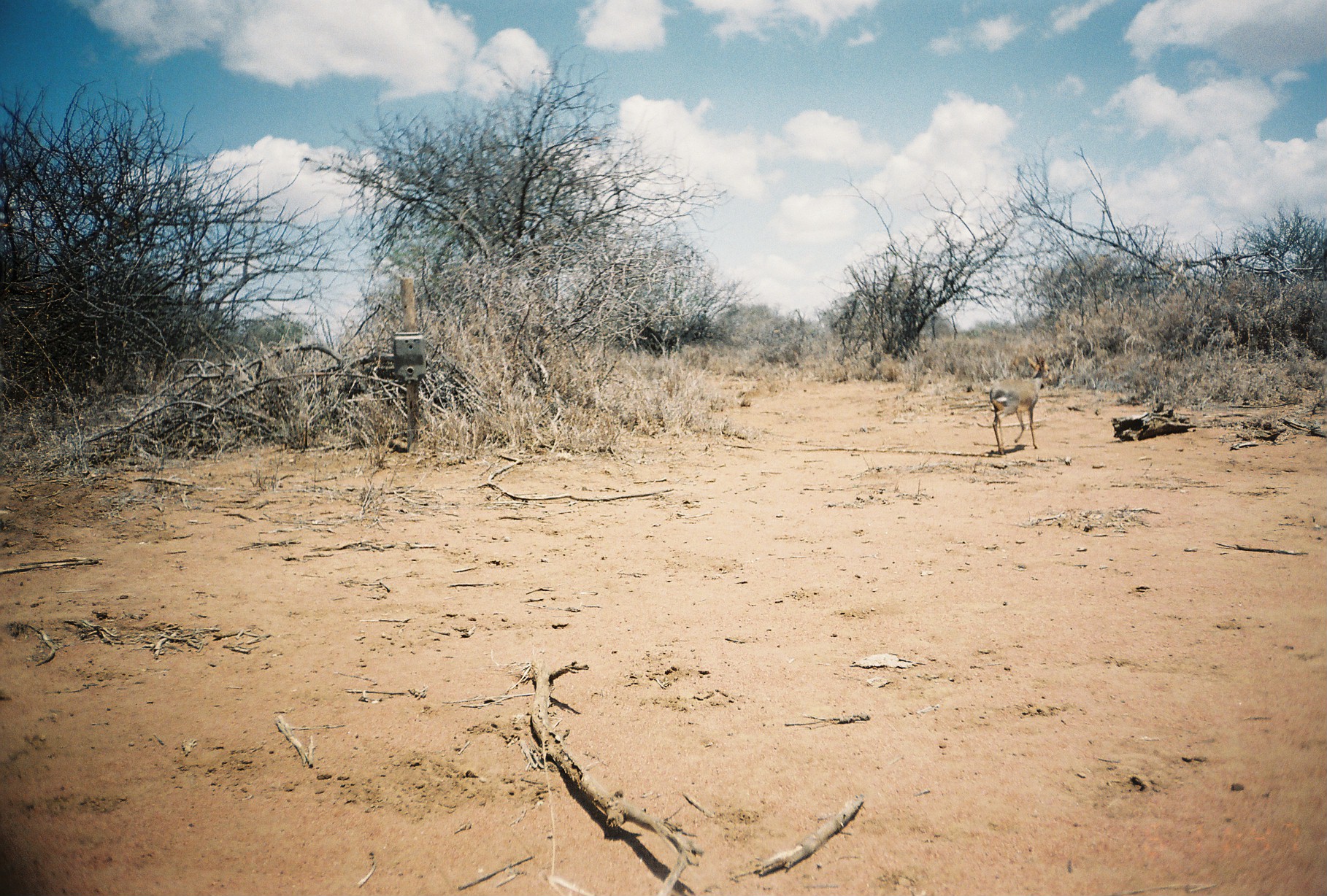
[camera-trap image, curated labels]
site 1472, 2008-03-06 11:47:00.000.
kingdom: Animalia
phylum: Chordata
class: Mammalia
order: Artiodactyla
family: Bovidae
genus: Madoqua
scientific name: Madoqua guentheri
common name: günther's dik-dik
Madoqua guentheri (günther's dik-dik), count 1.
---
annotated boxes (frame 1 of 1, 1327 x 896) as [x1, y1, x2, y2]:
madoqua guentheri: [988, 353, 1052, 455]